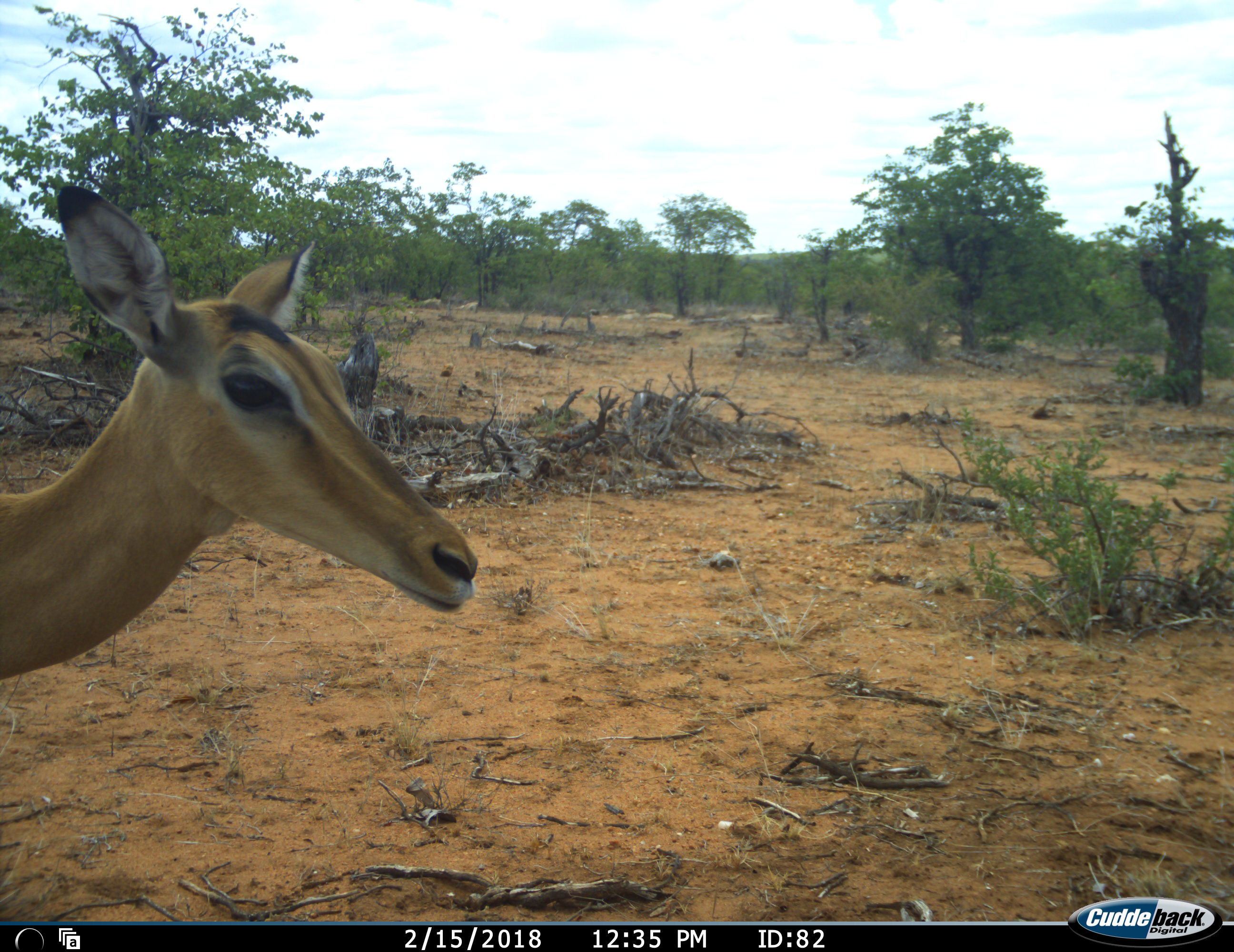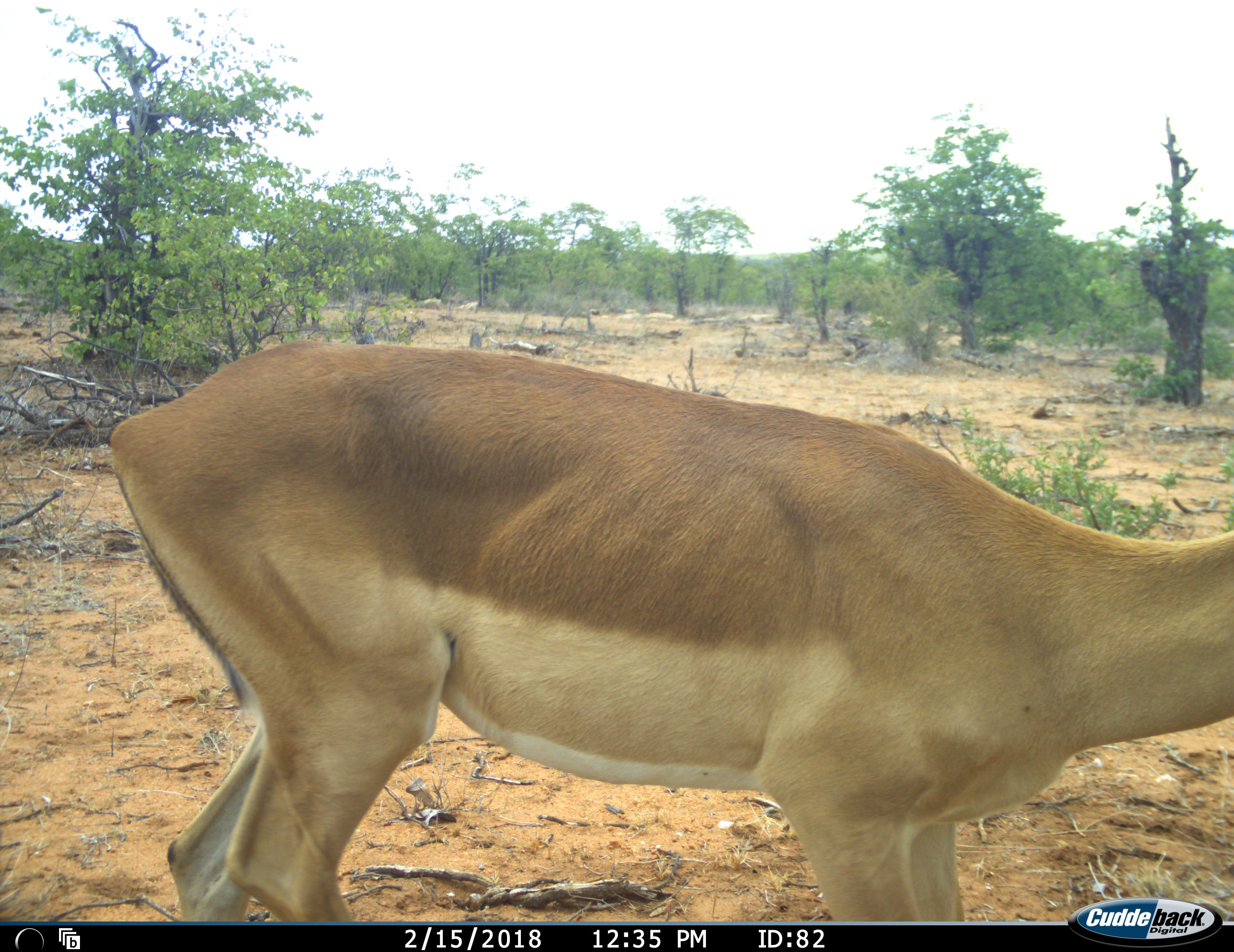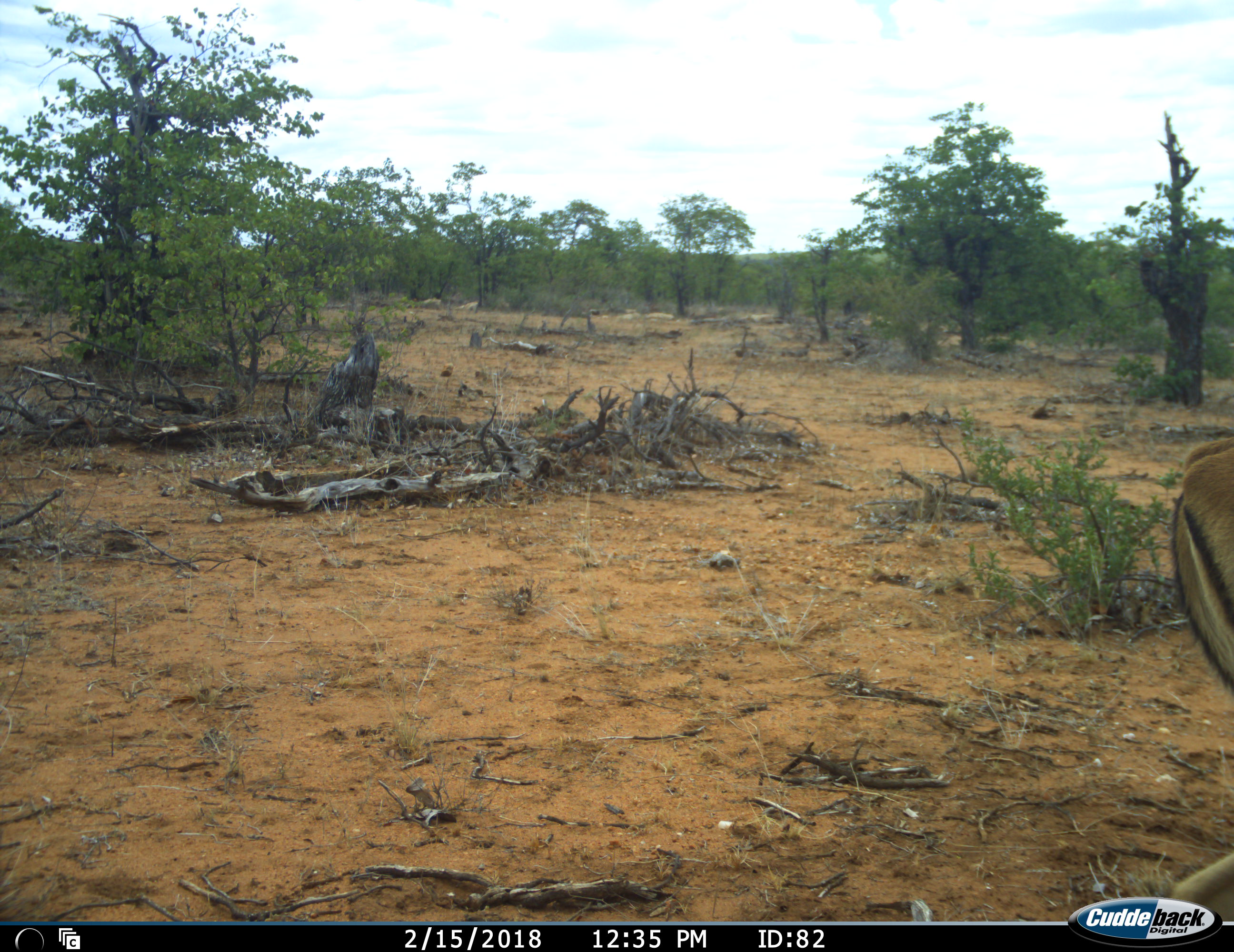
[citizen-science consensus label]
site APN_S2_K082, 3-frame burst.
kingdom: Animalia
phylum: Chordata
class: Mammalia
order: Artiodactyla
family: Bovidae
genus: Aepyceros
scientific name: Aepyceros melampus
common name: impala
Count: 1.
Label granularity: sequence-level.